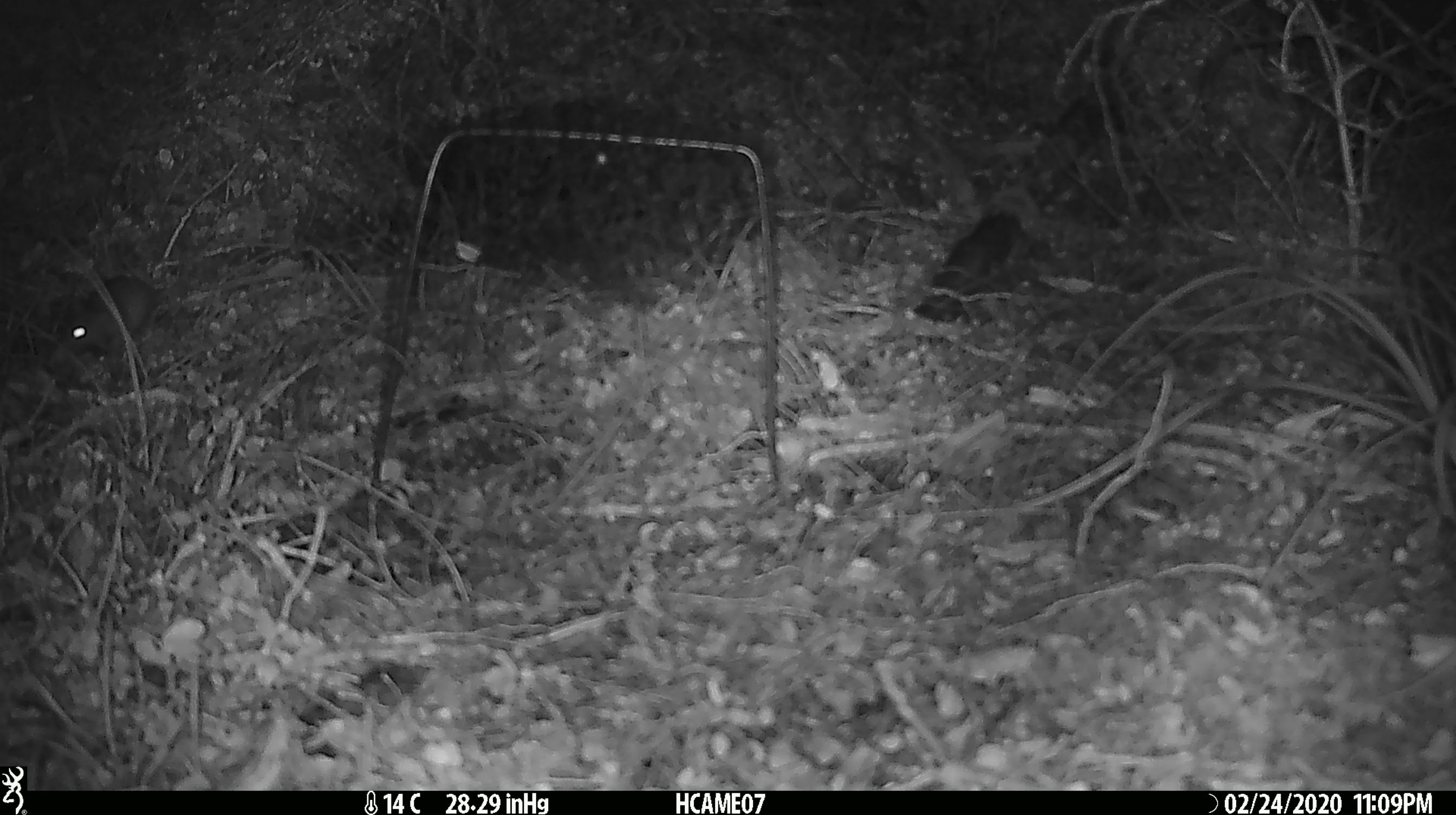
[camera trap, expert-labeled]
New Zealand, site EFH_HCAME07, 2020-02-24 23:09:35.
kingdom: Animalia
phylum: Chordata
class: Mammalia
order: Rodentia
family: Muridae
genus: Mus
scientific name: Mus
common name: mouse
Mouse (Mus).